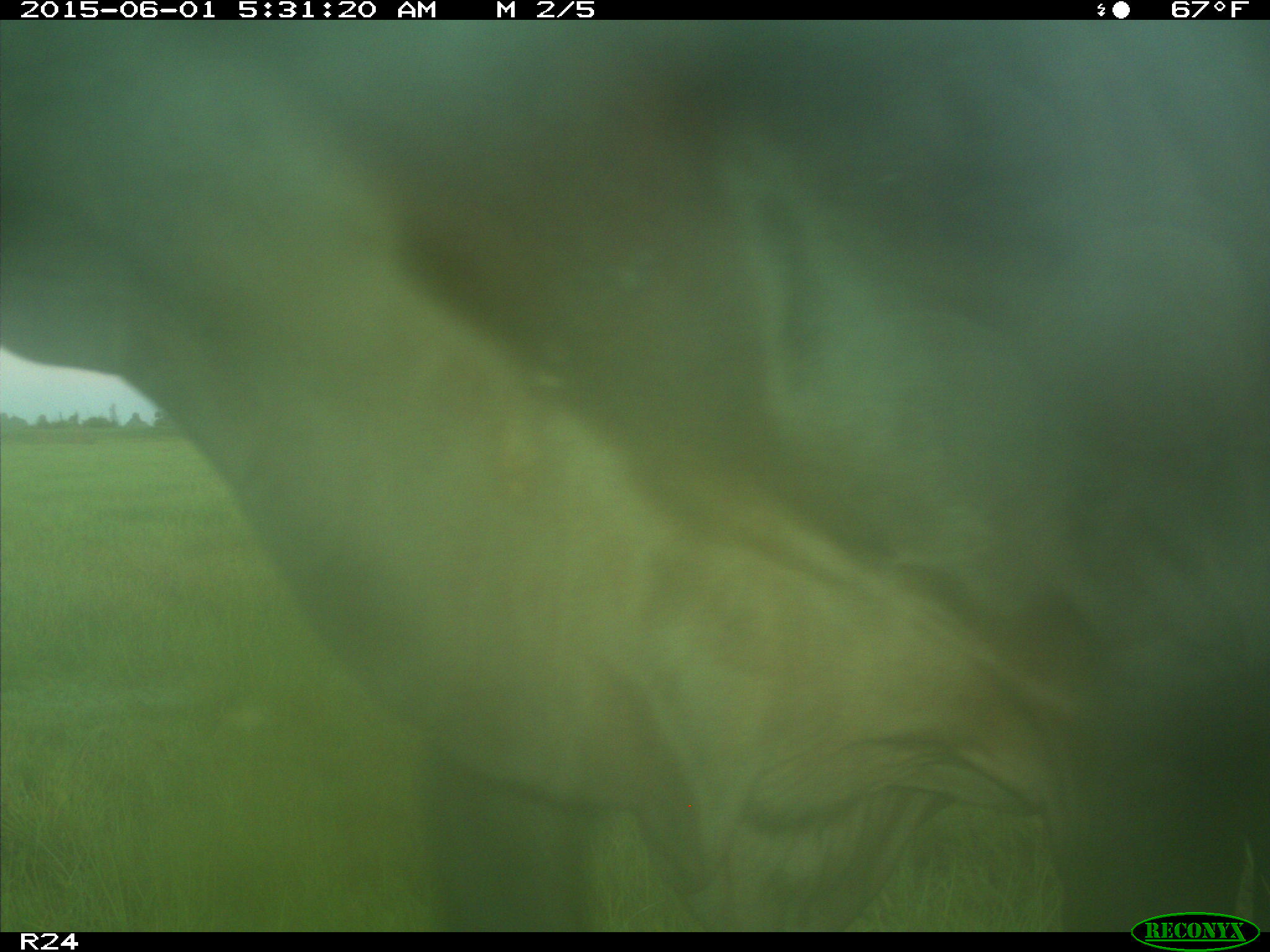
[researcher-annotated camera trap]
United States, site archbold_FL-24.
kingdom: Animalia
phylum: Chordata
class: Mammalia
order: Artiodactyla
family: Bovidae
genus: Bos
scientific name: Bos taurus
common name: domestic cow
Bos taurus (domestic cow).